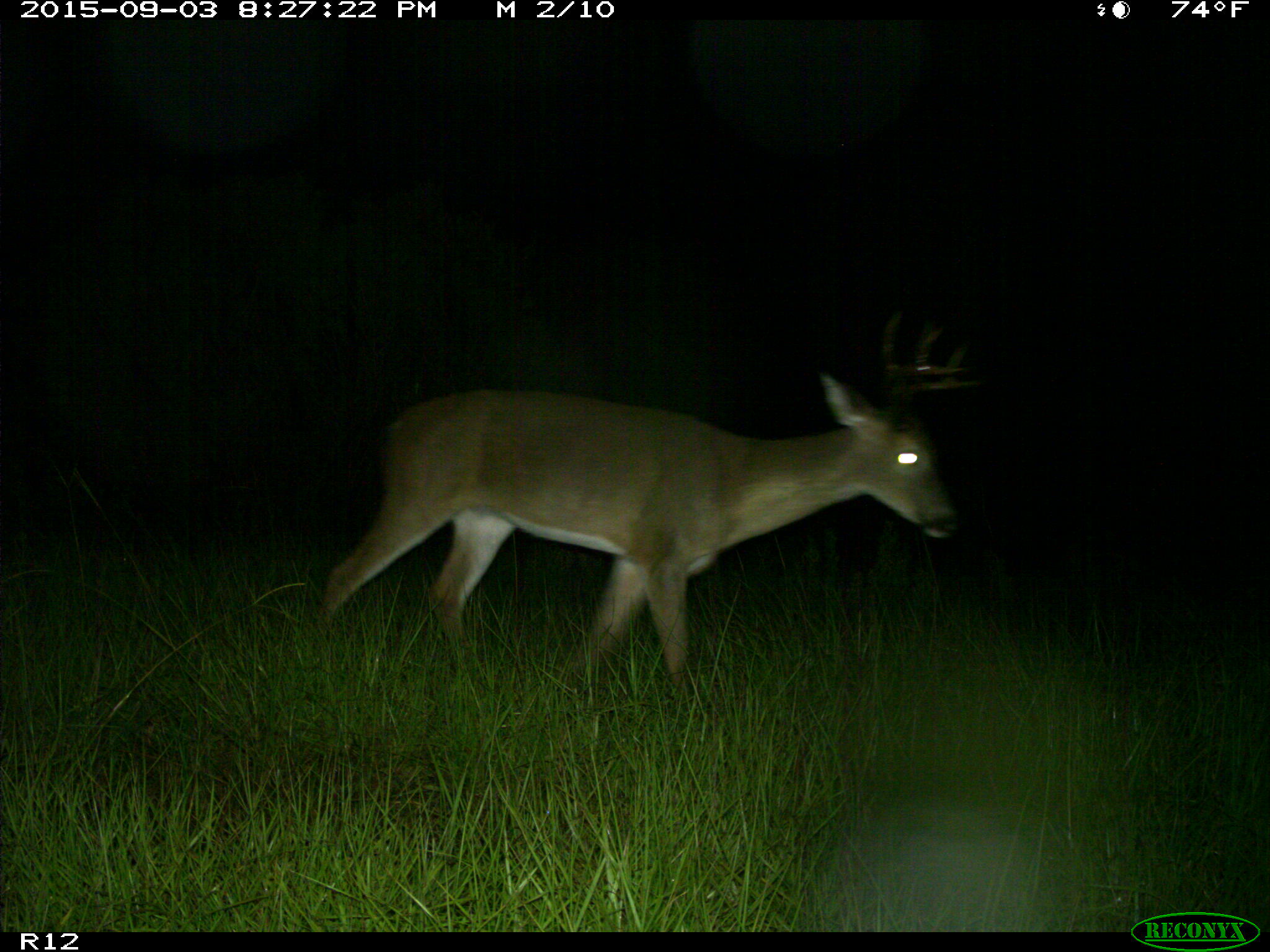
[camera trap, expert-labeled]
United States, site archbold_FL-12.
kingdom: Animalia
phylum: Chordata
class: Mammalia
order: Artiodactyla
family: Cervidae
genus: Odocoileus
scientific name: Odocoileus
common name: deer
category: unidentified deer